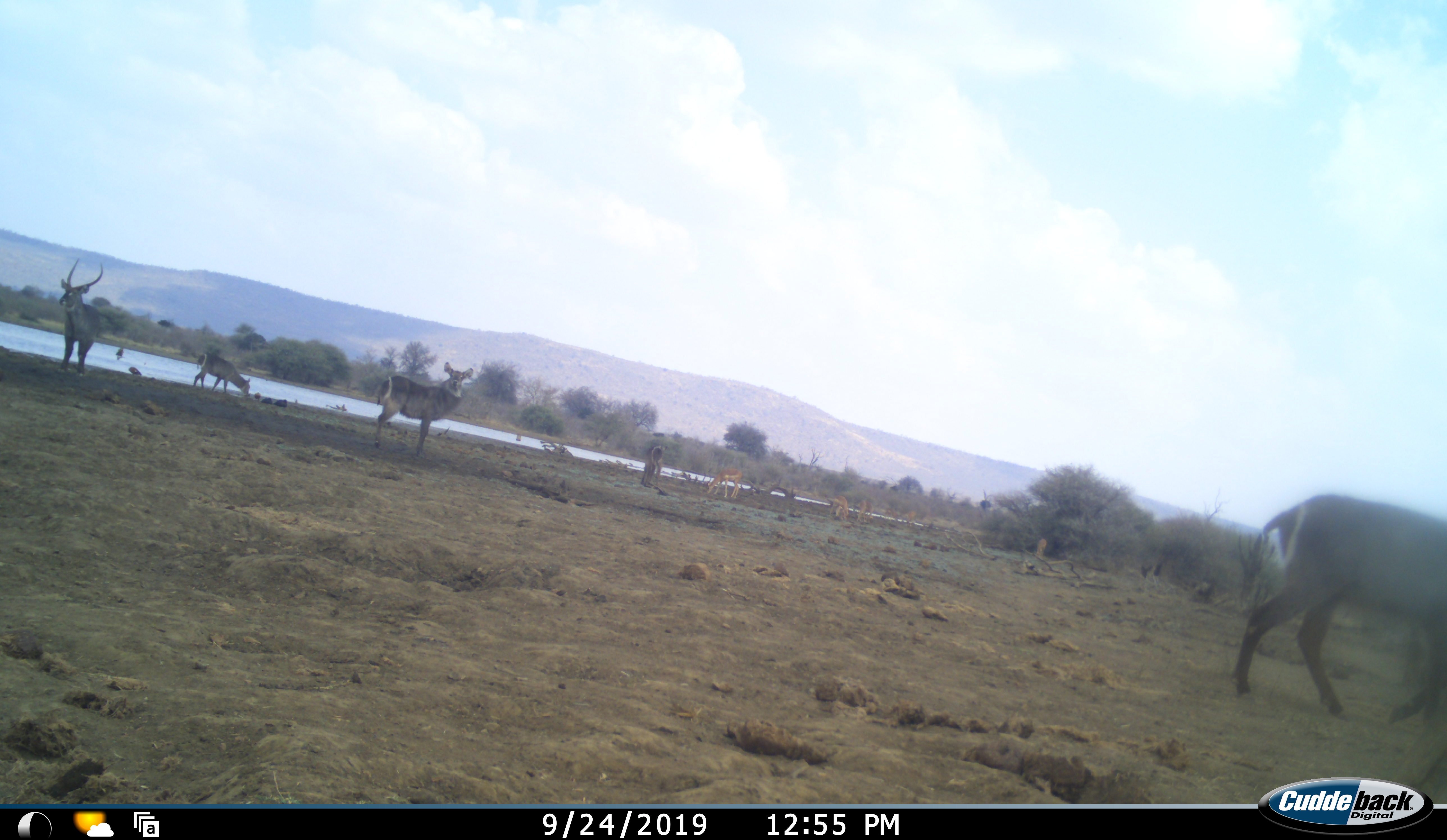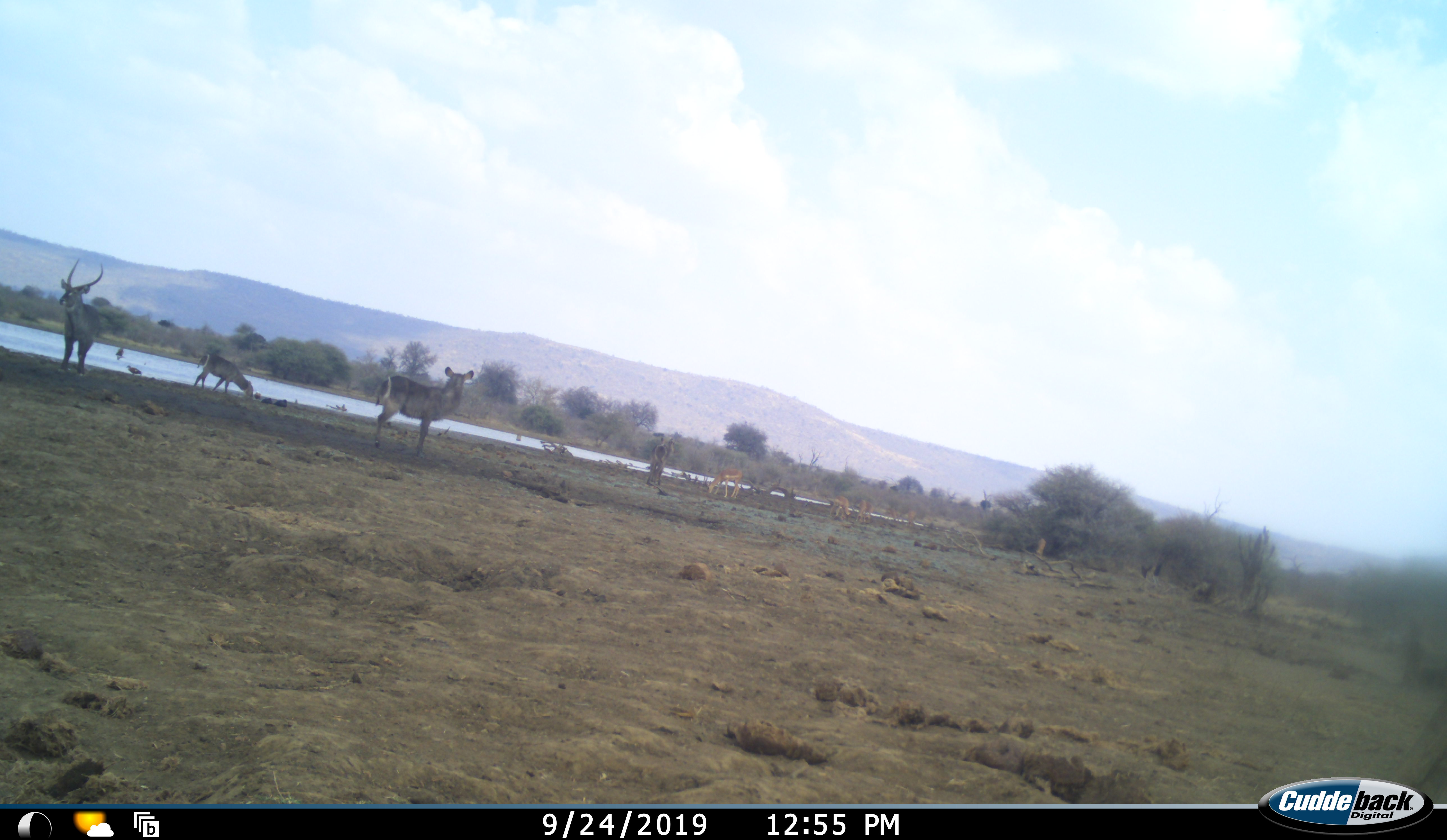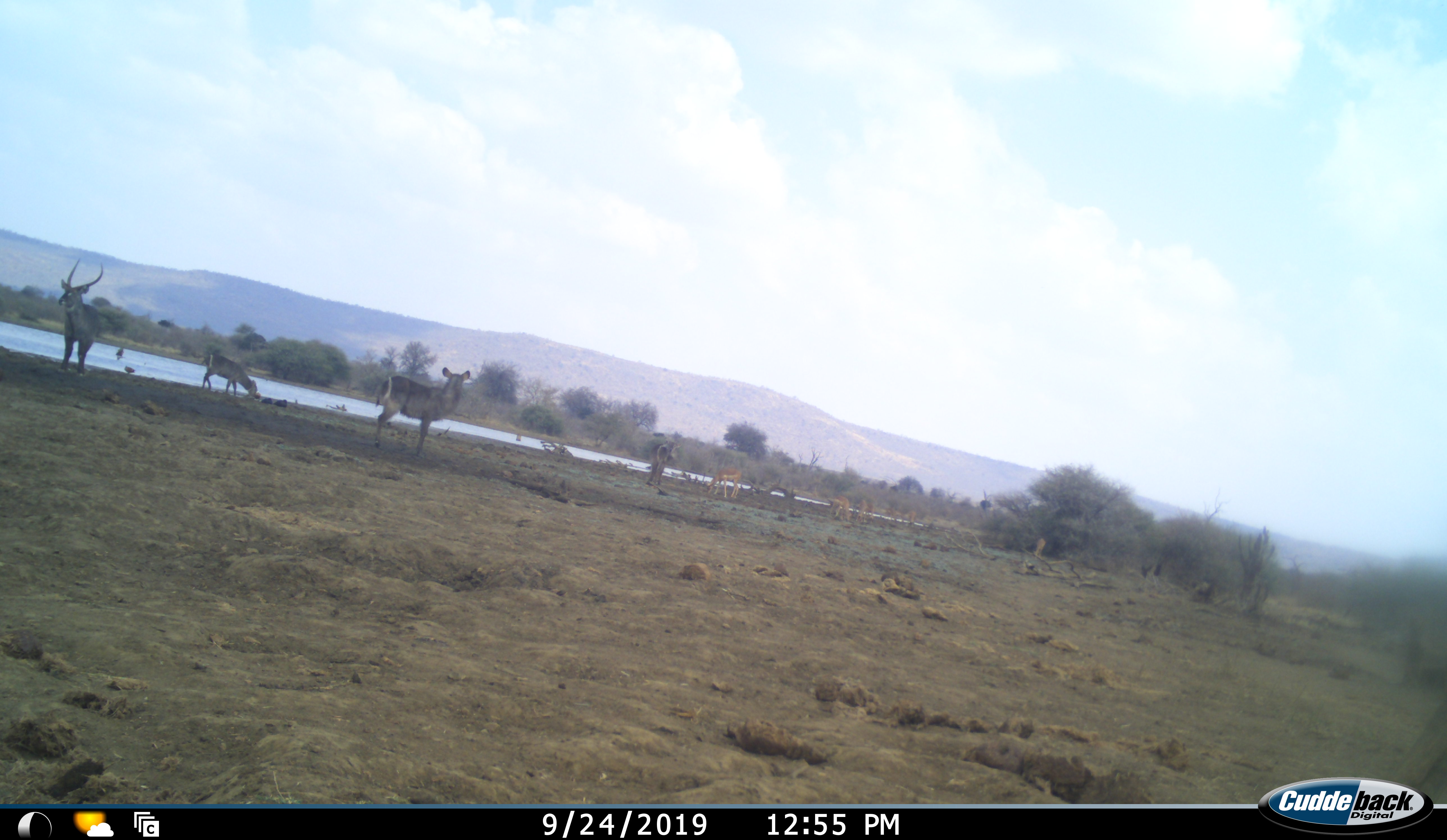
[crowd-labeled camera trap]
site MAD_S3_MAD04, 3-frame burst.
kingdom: Animalia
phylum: Chordata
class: Mammalia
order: Artiodactyla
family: Bovidae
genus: Aepyceros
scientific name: Aepyceros melampus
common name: impala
Impala (Aepyceros melampus), count 5. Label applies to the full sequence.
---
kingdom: Animalia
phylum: Chordata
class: Mammalia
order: Artiodactyla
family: Bovidae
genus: Kobus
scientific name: Kobus ellipsiprymnus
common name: waterbuck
Waterbuck (Kobus ellipsiprymnus), count 5. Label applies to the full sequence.